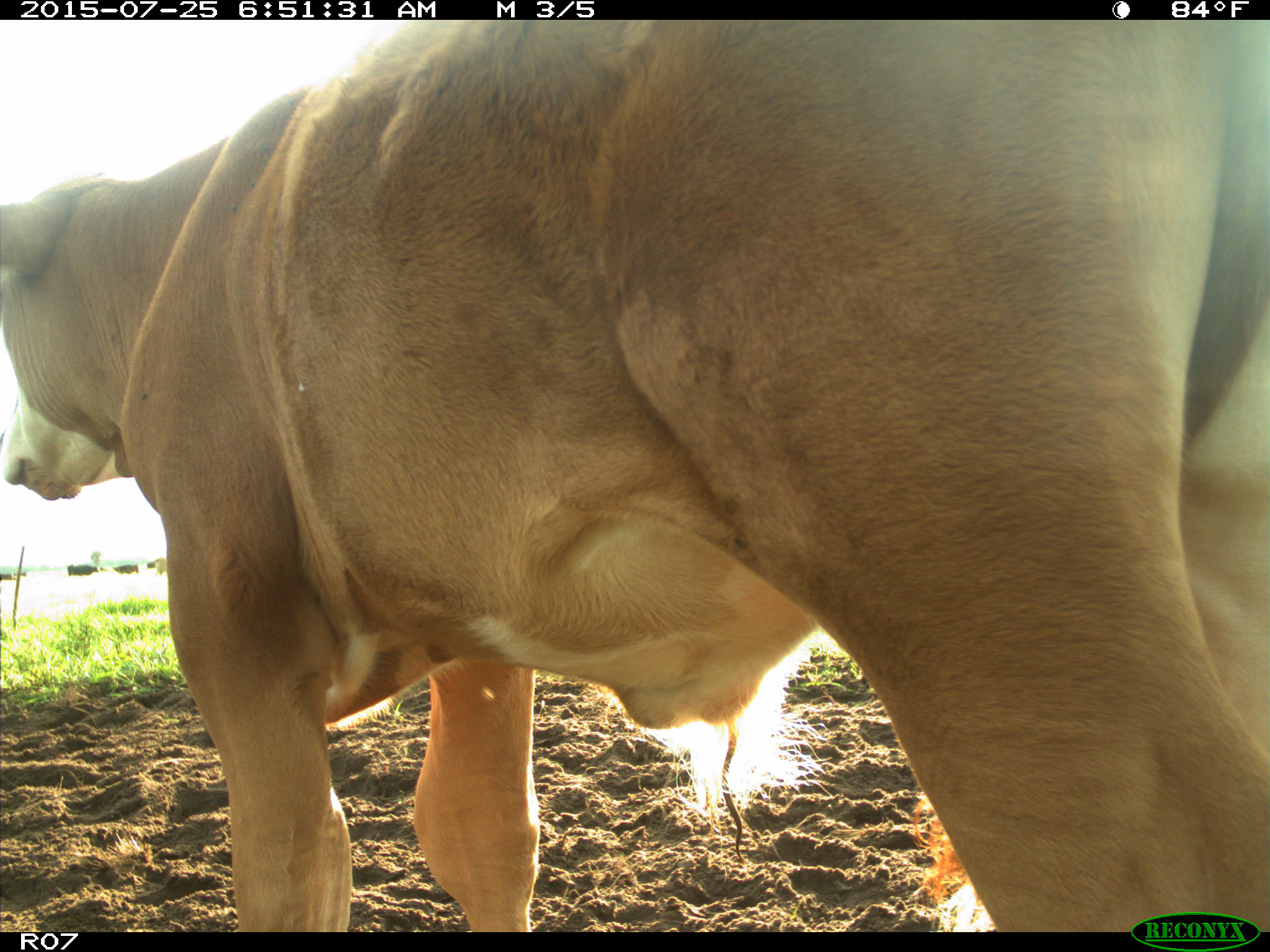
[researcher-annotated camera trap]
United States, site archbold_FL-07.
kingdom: Animalia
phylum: Chordata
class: Mammalia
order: Artiodactyla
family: Bovidae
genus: Bos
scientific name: Bos taurus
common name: domestic cow